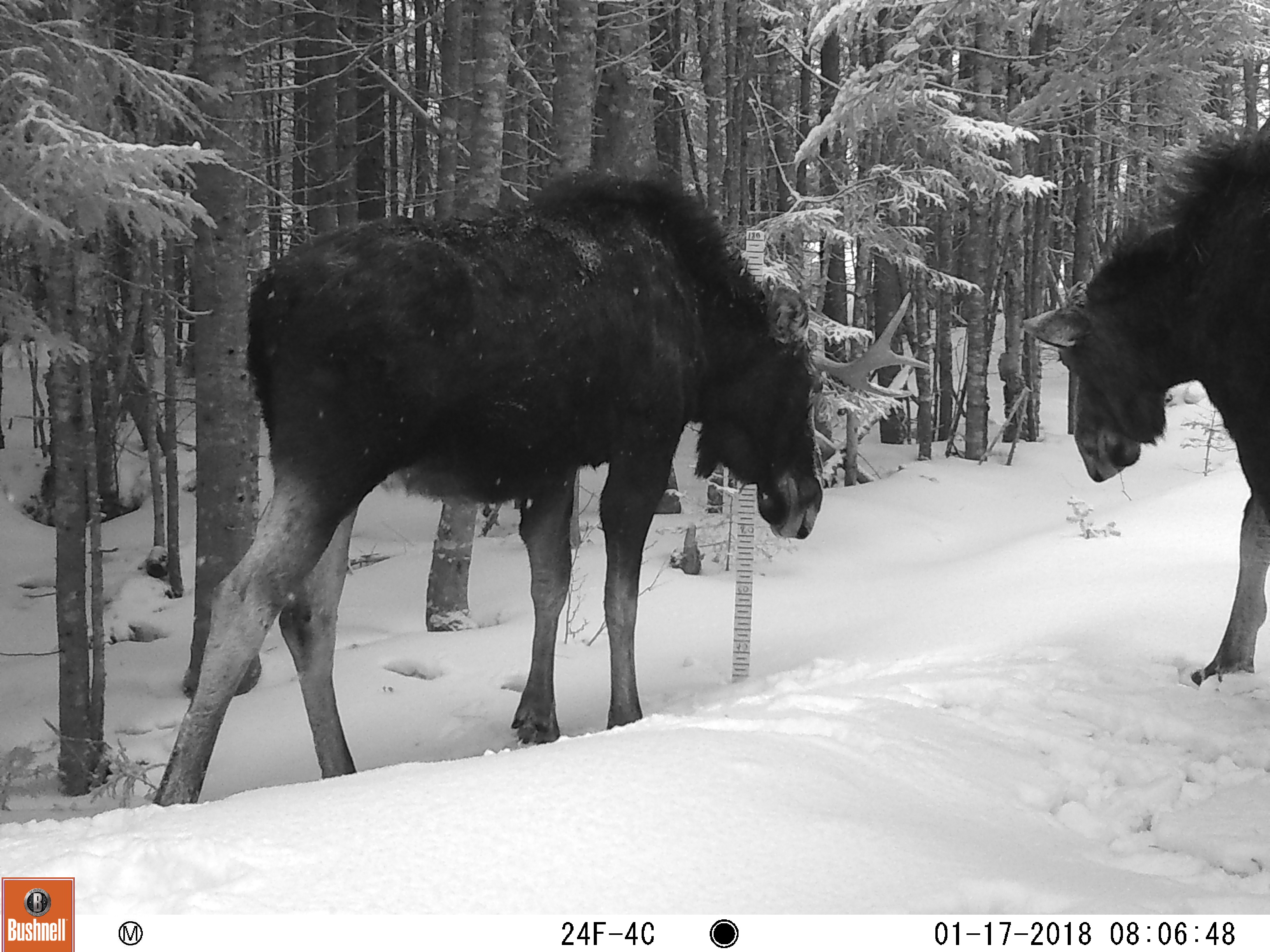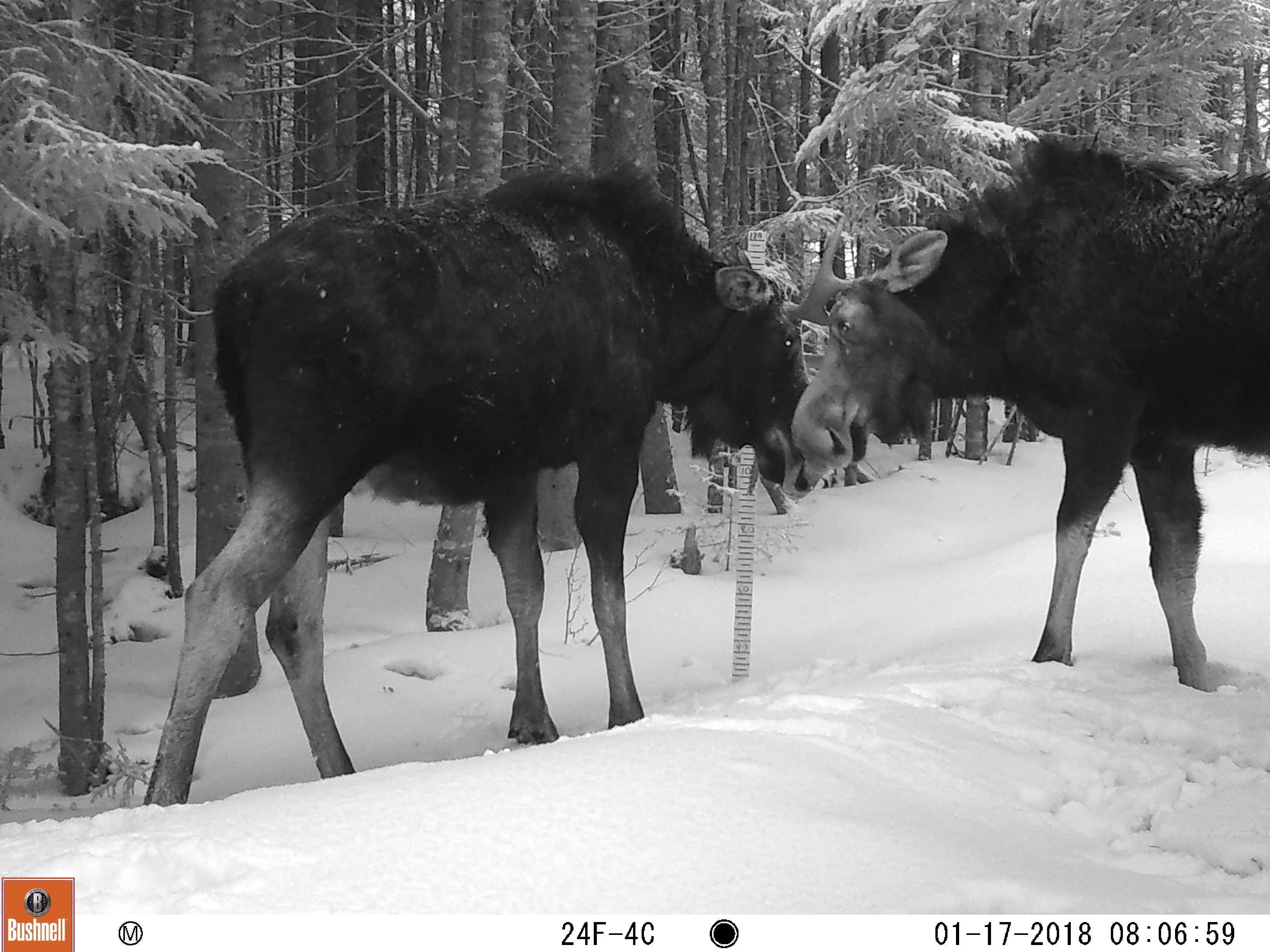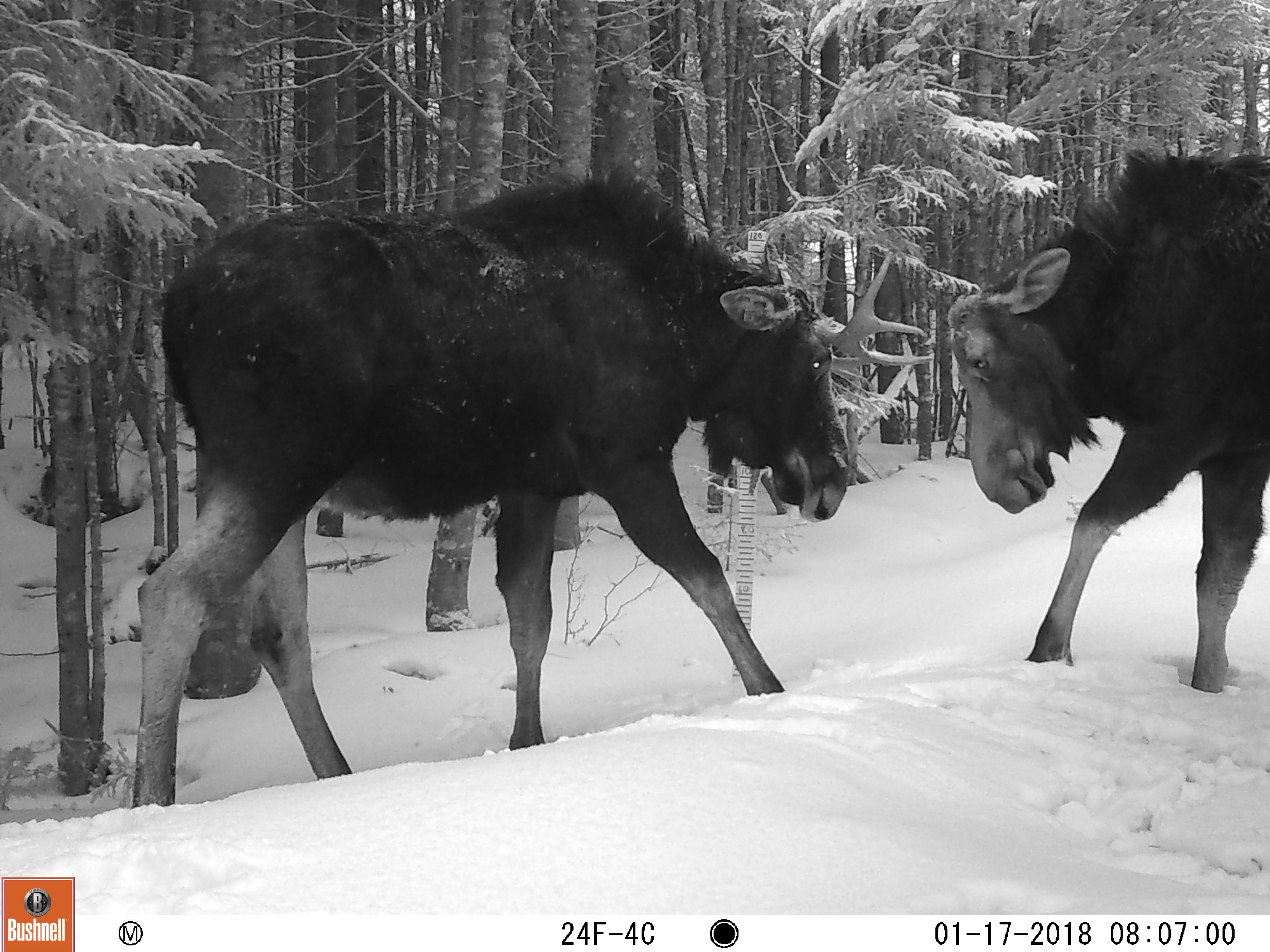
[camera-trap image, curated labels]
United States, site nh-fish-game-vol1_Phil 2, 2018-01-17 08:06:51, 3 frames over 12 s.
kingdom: Animalia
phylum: Chordata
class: Mammalia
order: Artiodactyla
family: Cervidae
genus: Alces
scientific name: Alces alces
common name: moose